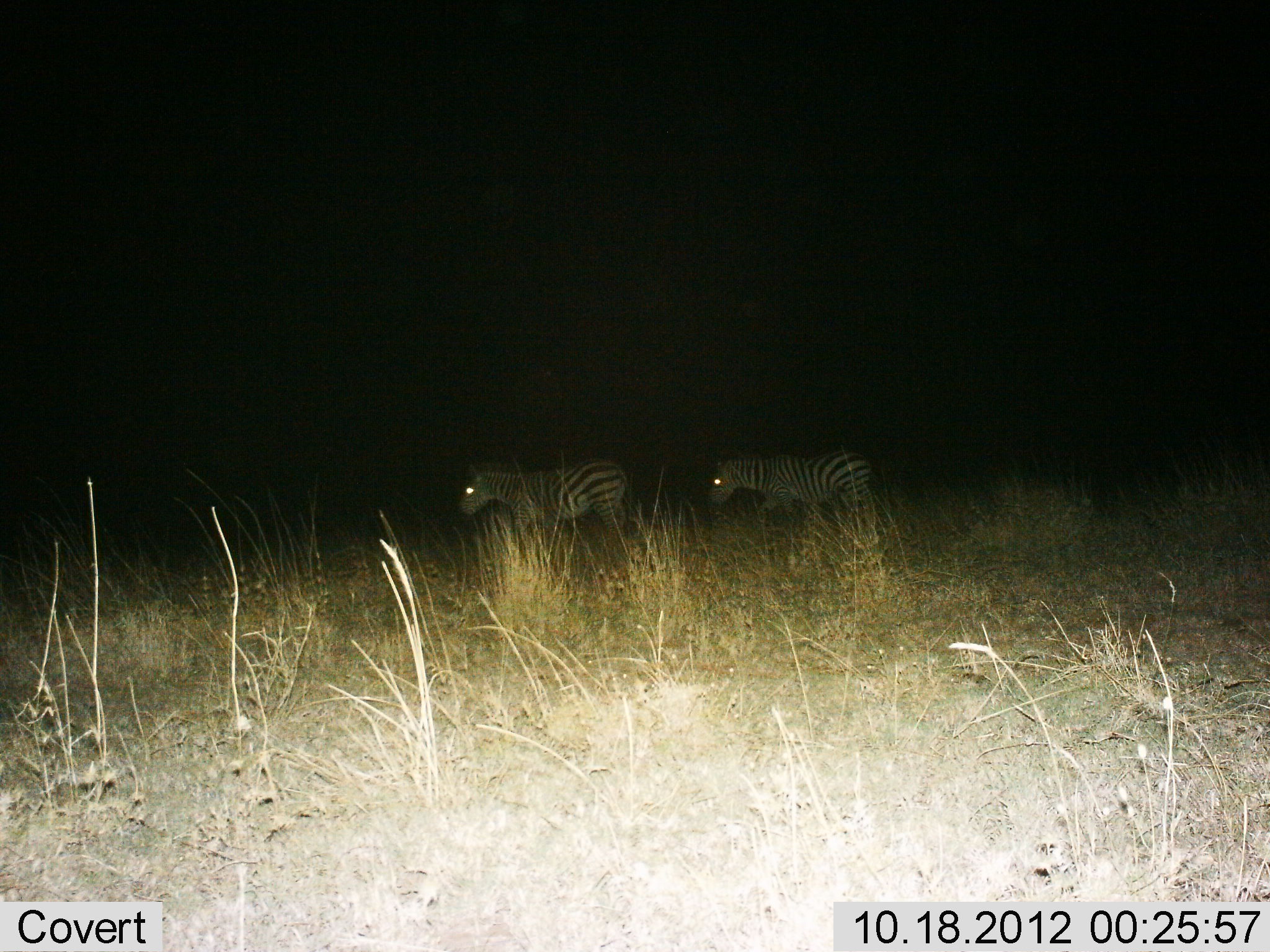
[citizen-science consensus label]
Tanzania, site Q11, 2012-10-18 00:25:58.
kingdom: Animalia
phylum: Chordata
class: Mammalia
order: Perissodactyla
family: Equidae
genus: Equus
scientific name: Equus quagga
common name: plains zebra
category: zebra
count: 2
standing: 10%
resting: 0%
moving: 90%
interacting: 0%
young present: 0%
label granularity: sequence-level